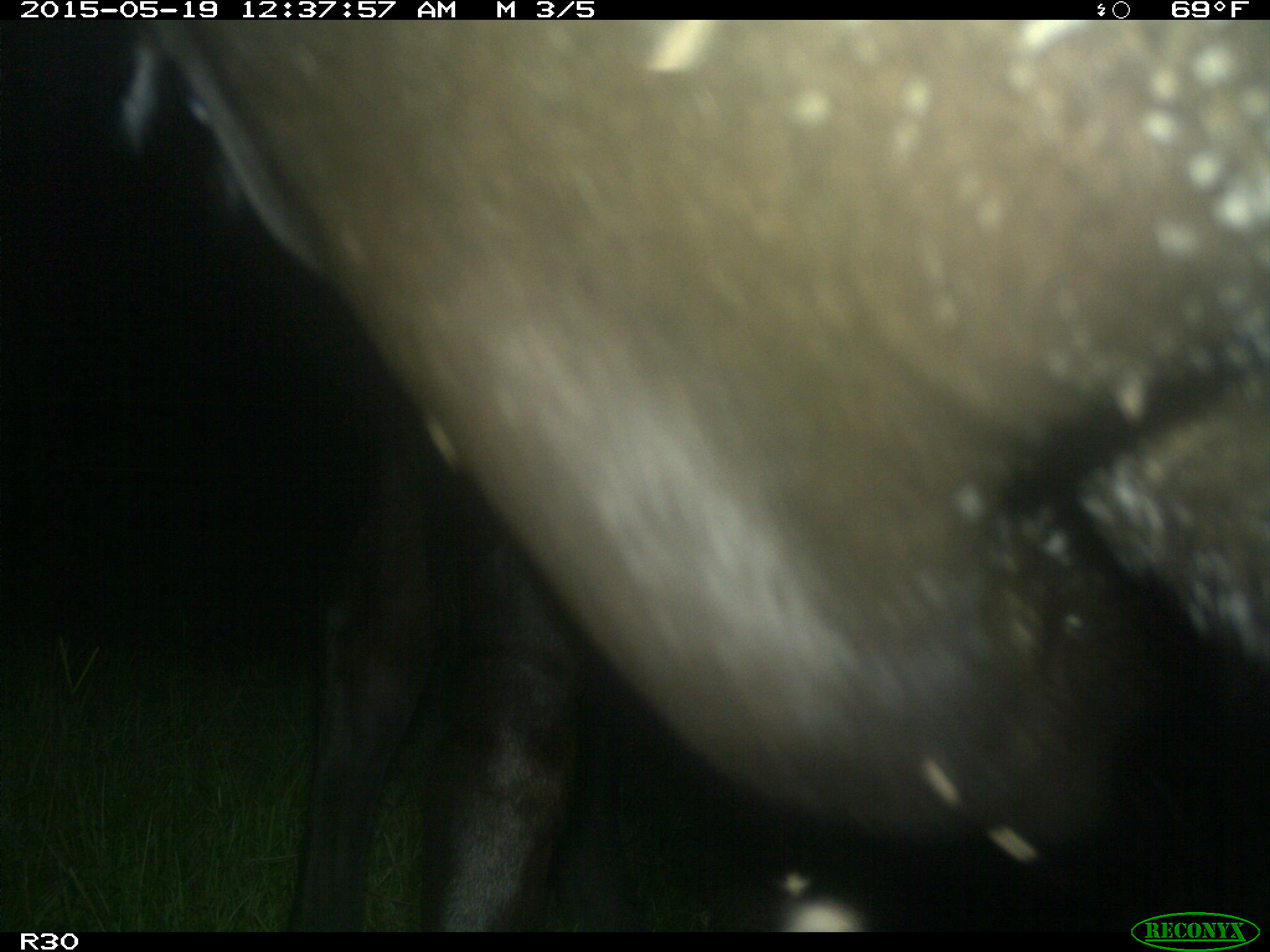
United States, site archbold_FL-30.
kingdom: Animalia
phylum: Chordata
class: Mammalia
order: Artiodactyla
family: Bovidae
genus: Bos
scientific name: Bos taurus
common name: domestic cow